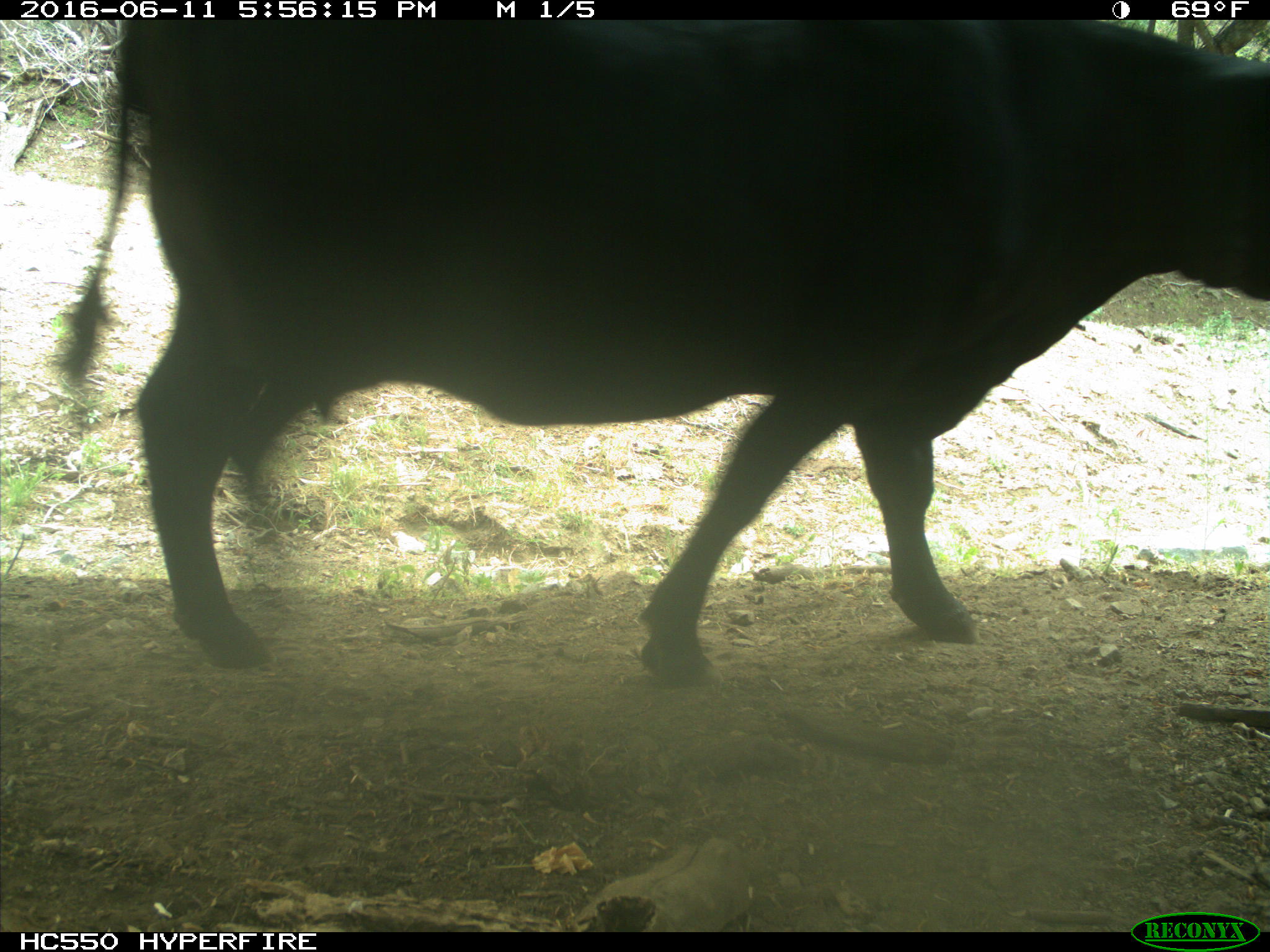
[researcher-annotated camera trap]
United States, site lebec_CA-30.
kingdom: Animalia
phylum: Chordata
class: Mammalia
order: Artiodactyla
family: Bovidae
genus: Bos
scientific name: Bos taurus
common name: domestic cow